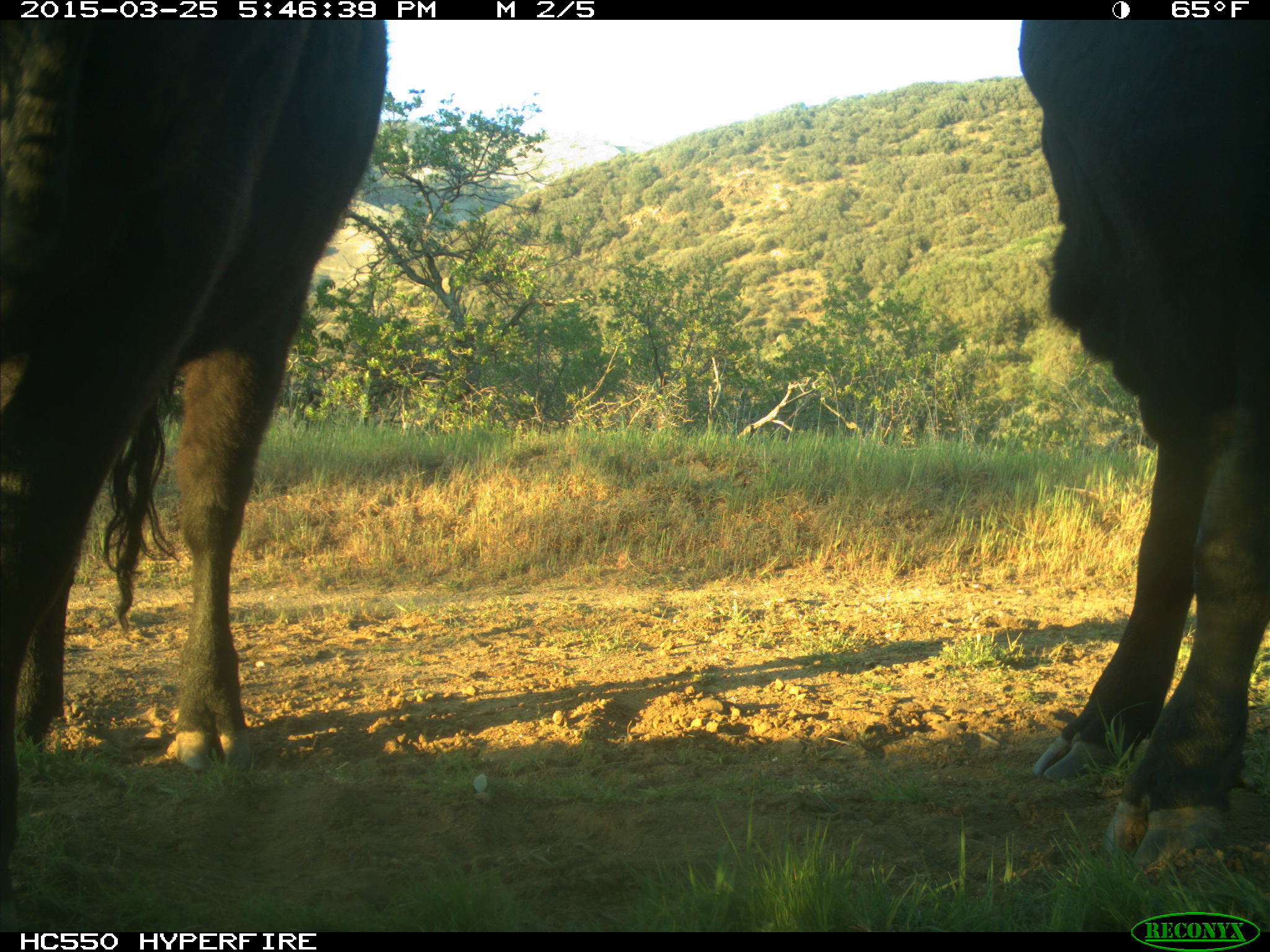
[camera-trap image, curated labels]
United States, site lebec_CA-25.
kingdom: Animalia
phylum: Chordata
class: Mammalia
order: Artiodactyla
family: Bovidae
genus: Bos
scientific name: Bos taurus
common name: domestic cow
Bos taurus (domestic cow).